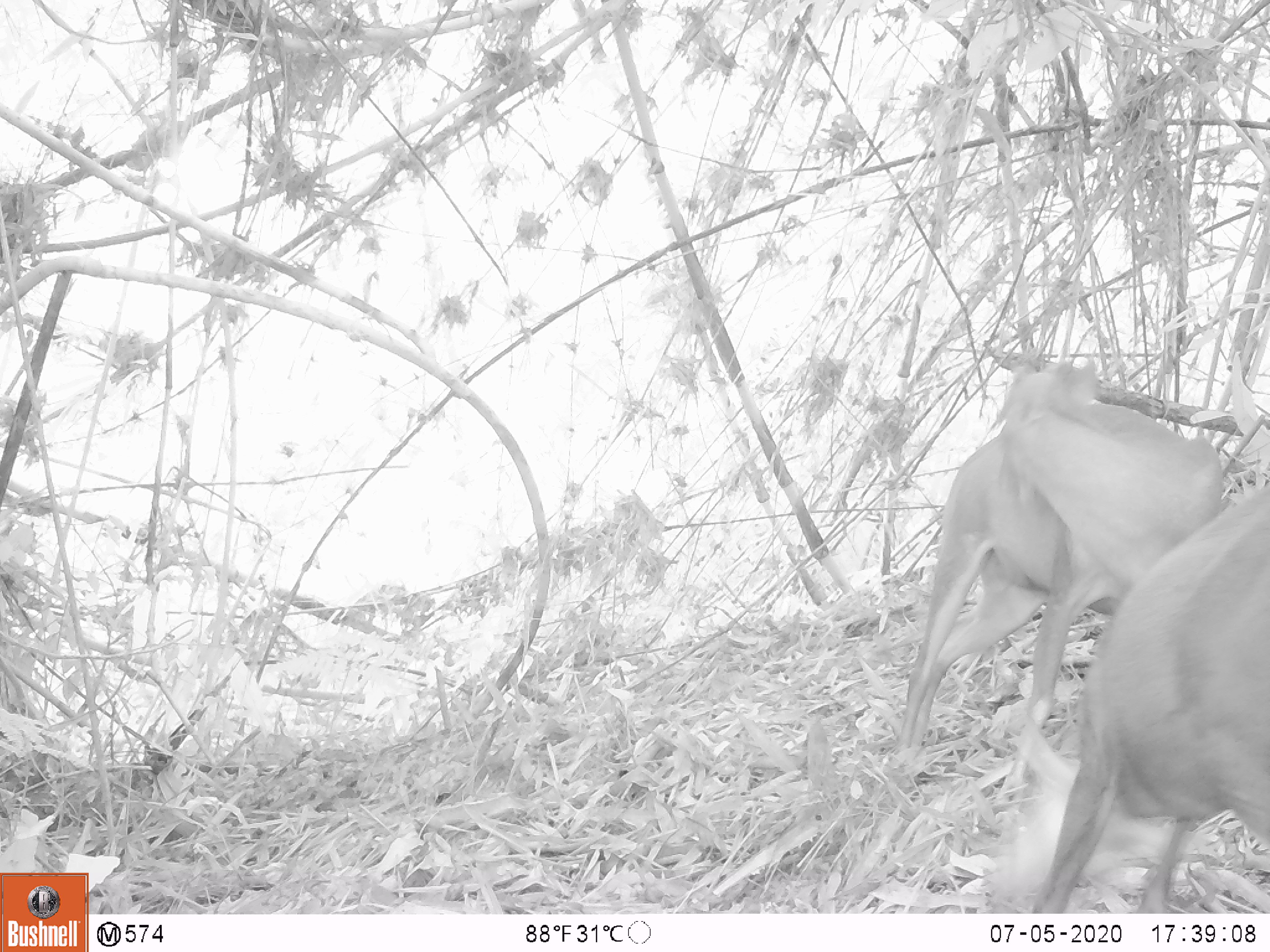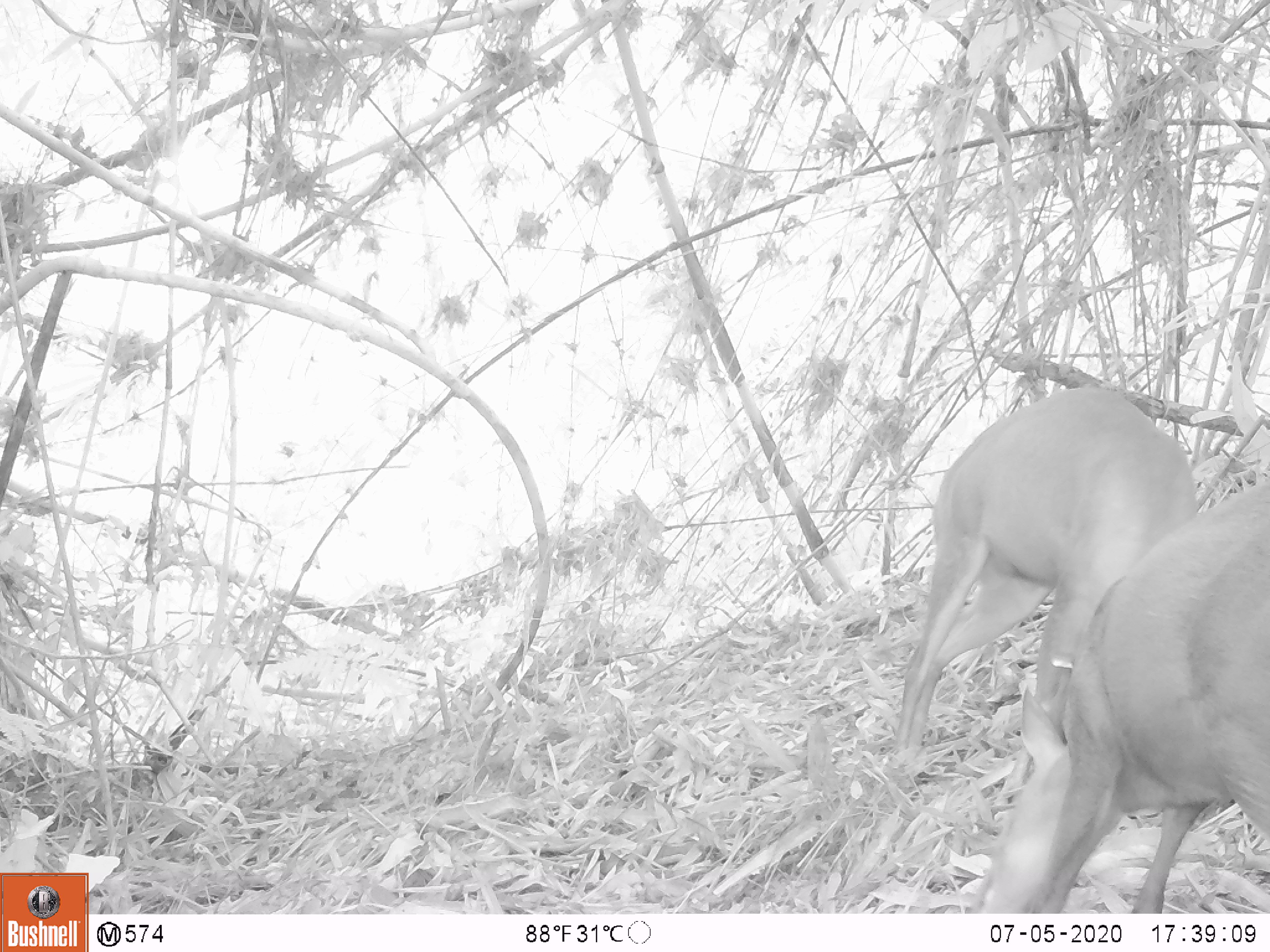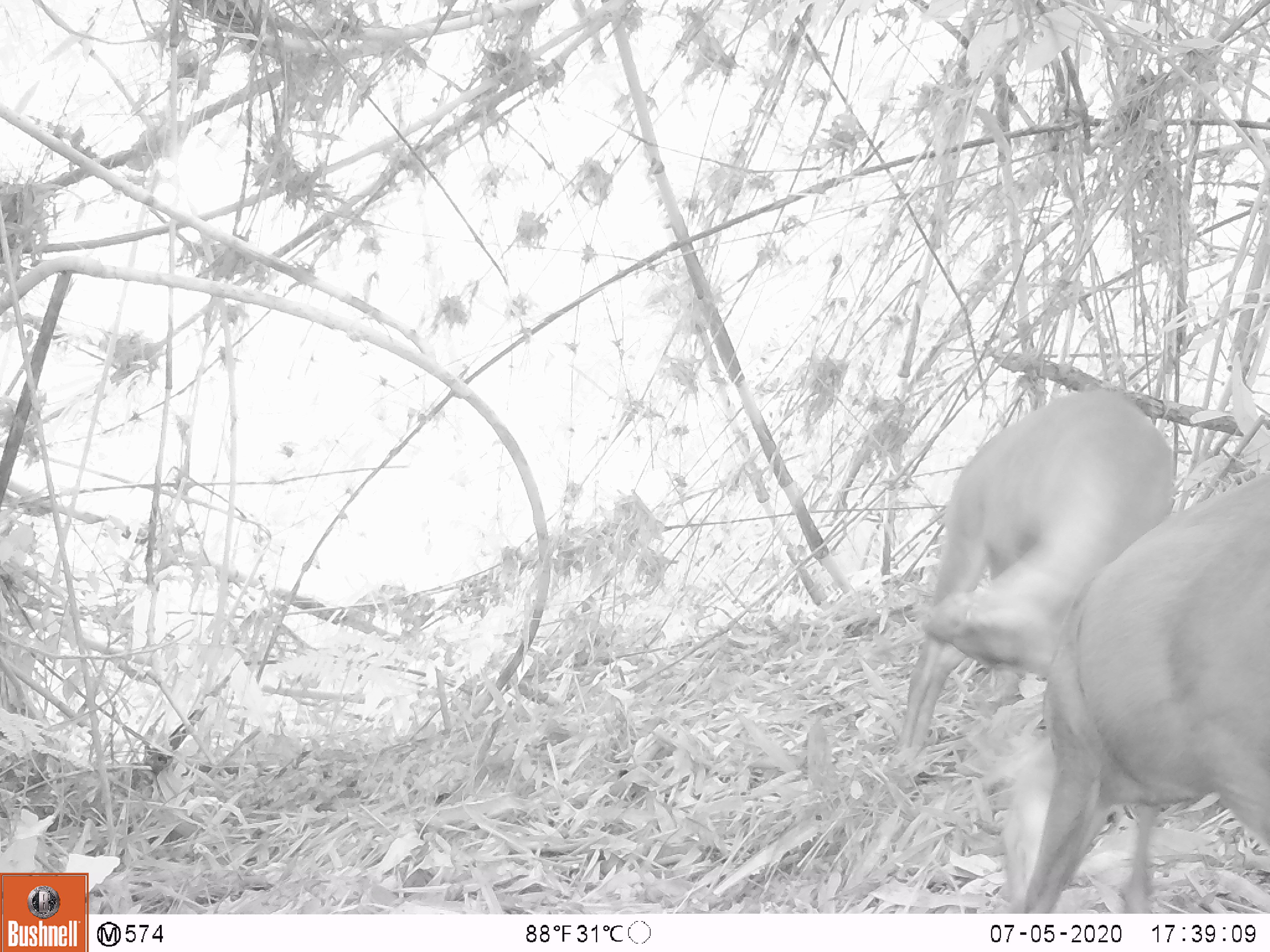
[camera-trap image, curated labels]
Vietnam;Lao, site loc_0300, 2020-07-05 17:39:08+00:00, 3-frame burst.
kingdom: Animalia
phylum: Chordata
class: Mammalia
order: Artiodactyla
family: Cervidae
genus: Muntiacus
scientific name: Muntiacus rooseveltorum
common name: roosevelt's muntjac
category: roosevelts muntjac group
Roosevelts muntjac group (roosevelt's muntjac) (Muntiacus rooseveltorum). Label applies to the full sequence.